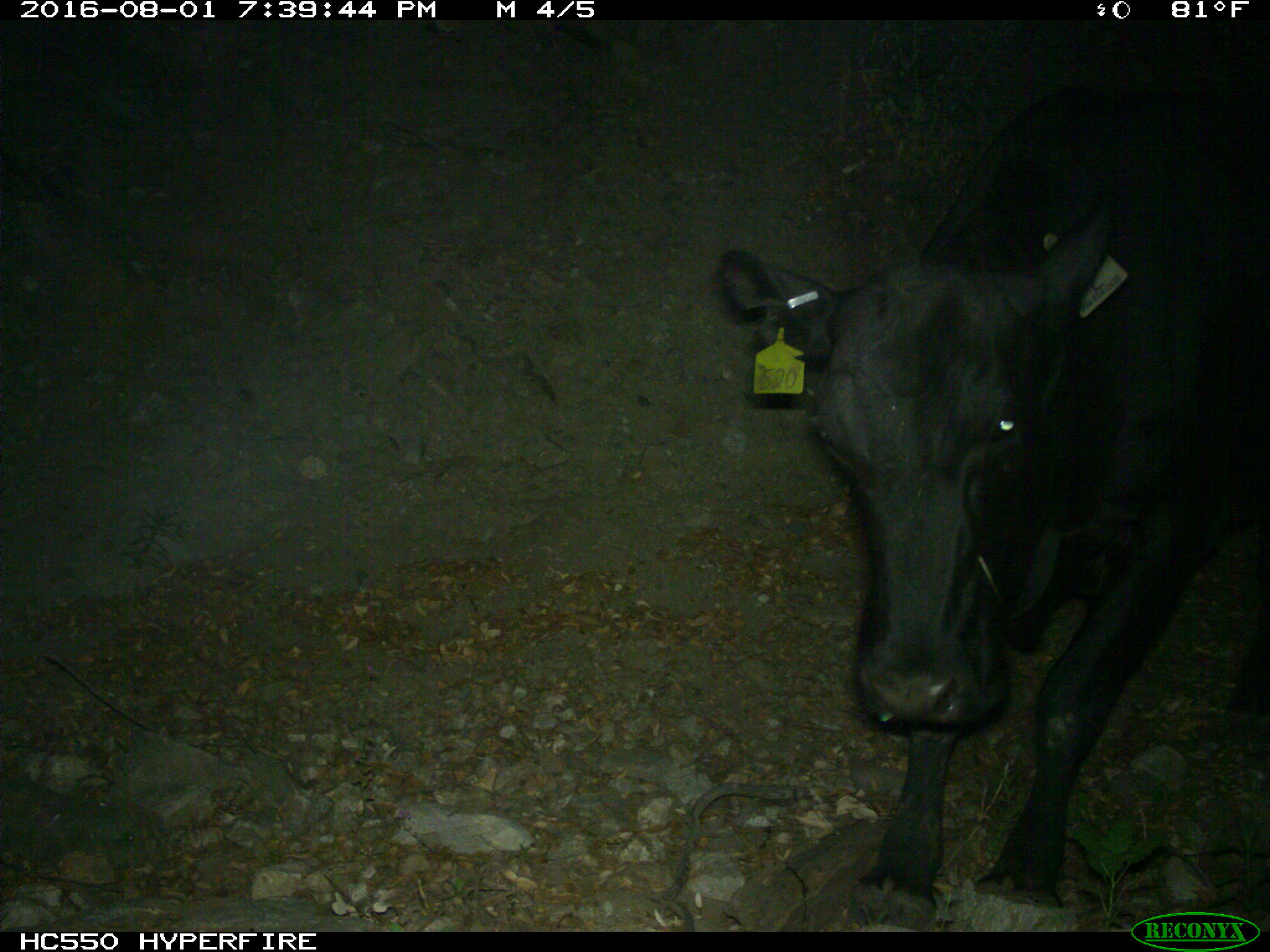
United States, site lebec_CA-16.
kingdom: Animalia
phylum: Chordata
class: Mammalia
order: Artiodactyla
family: Bovidae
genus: Bos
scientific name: Bos taurus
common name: domestic cow